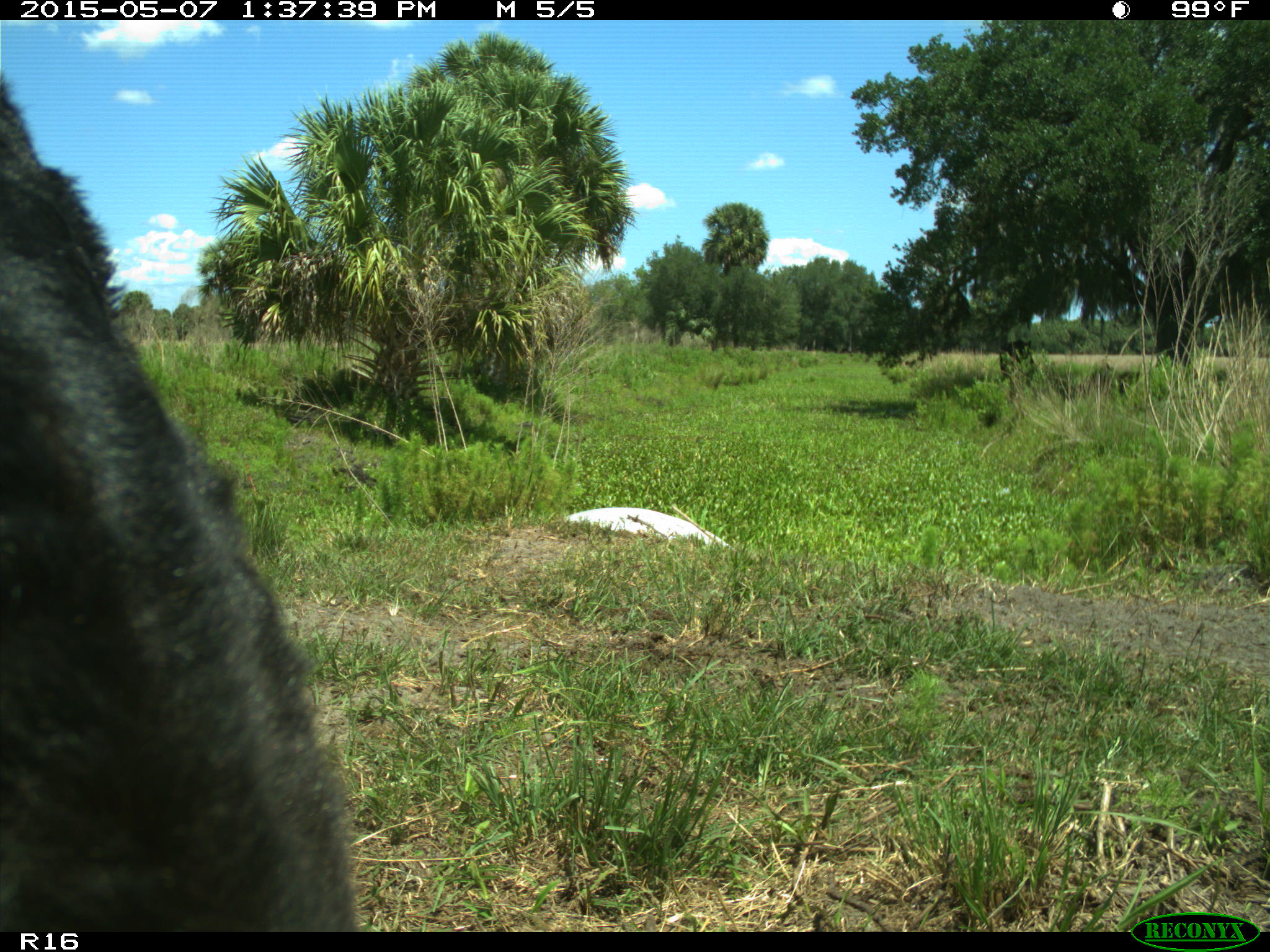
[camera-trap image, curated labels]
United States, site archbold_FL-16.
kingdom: Animalia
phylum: Chordata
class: Mammalia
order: Artiodactyla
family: Bovidae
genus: Bos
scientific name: Bos taurus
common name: domestic cow